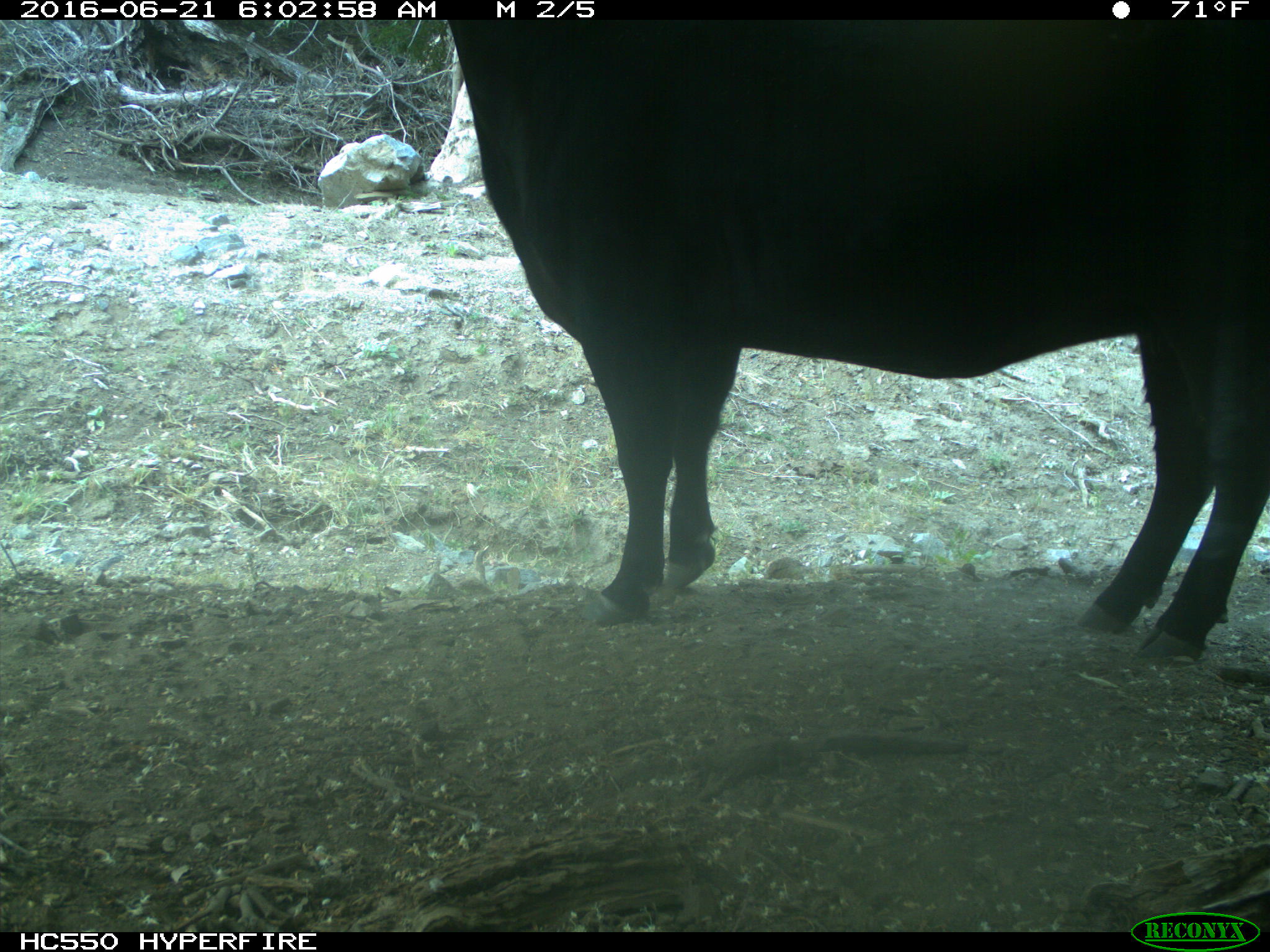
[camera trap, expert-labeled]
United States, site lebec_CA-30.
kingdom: Animalia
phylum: Chordata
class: Mammalia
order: Artiodactyla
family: Bovidae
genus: Bos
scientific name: Bos taurus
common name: domestic cow